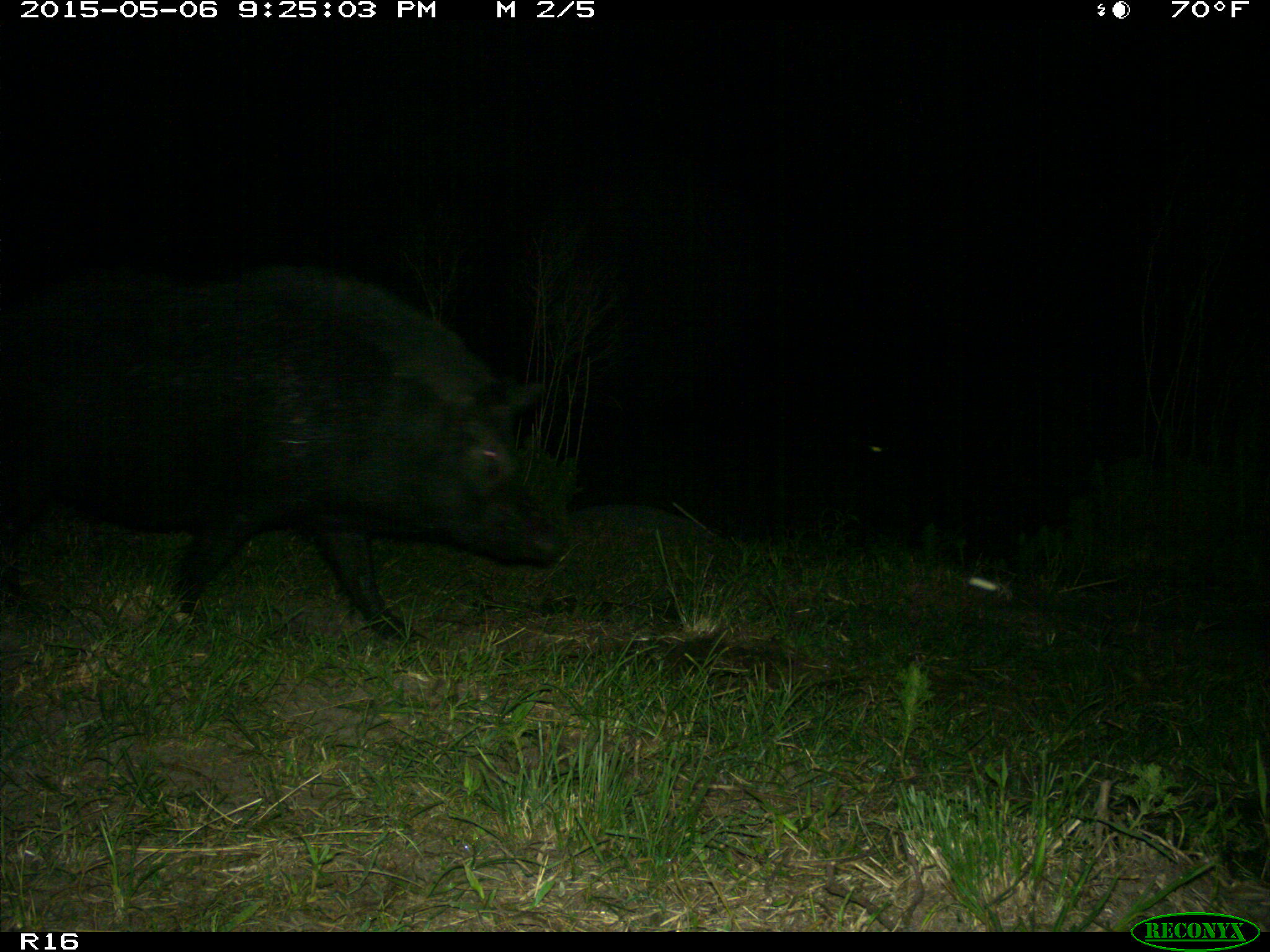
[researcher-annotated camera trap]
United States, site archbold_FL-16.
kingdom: Animalia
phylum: Chordata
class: Mammalia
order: Artiodactyla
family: Suidae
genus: Sus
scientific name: Sus scrofa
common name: wild boar